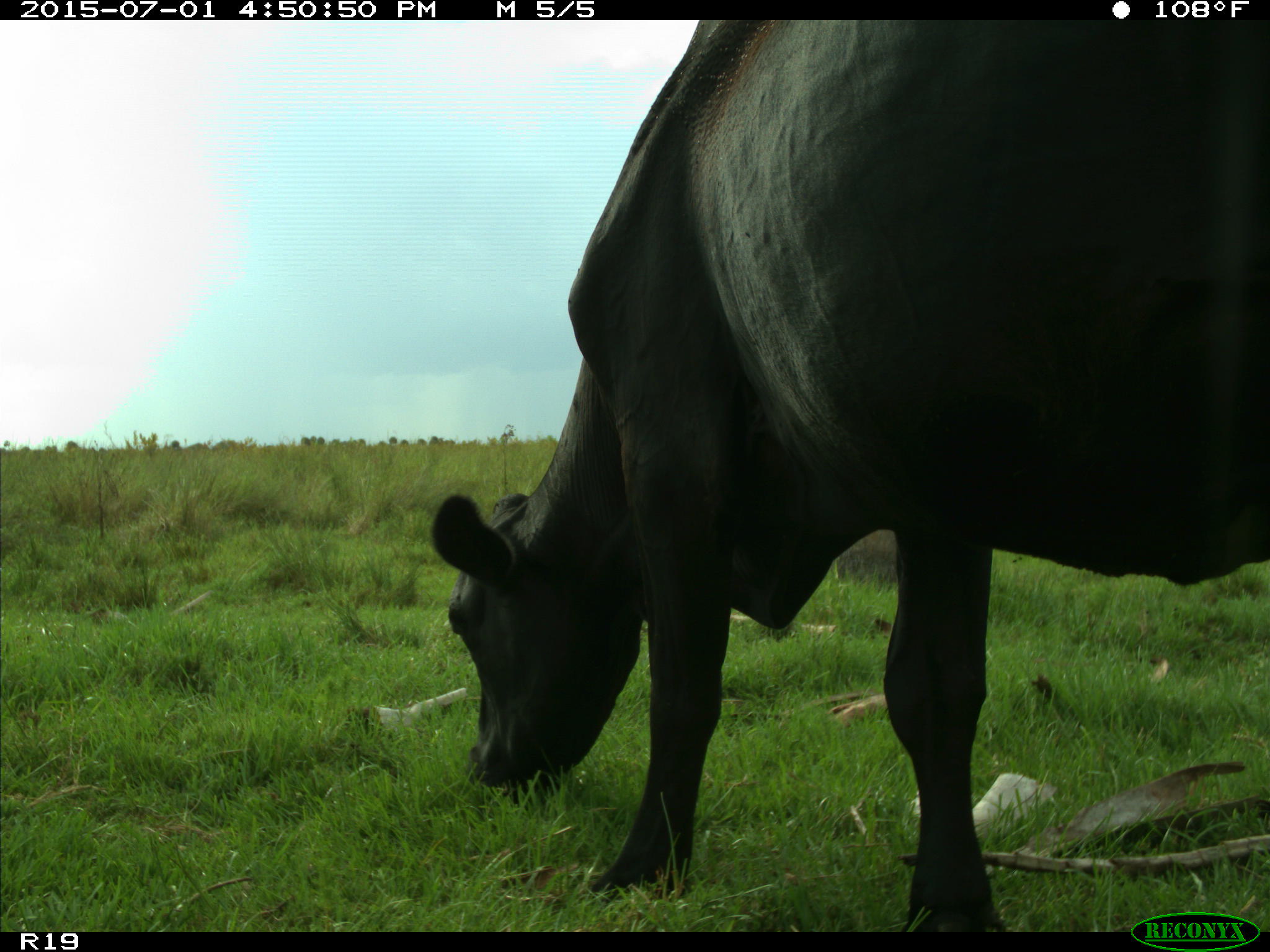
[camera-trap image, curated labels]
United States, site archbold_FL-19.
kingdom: Animalia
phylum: Chordata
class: Mammalia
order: Artiodactyla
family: Bovidae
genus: Bos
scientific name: Bos taurus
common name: domestic cow